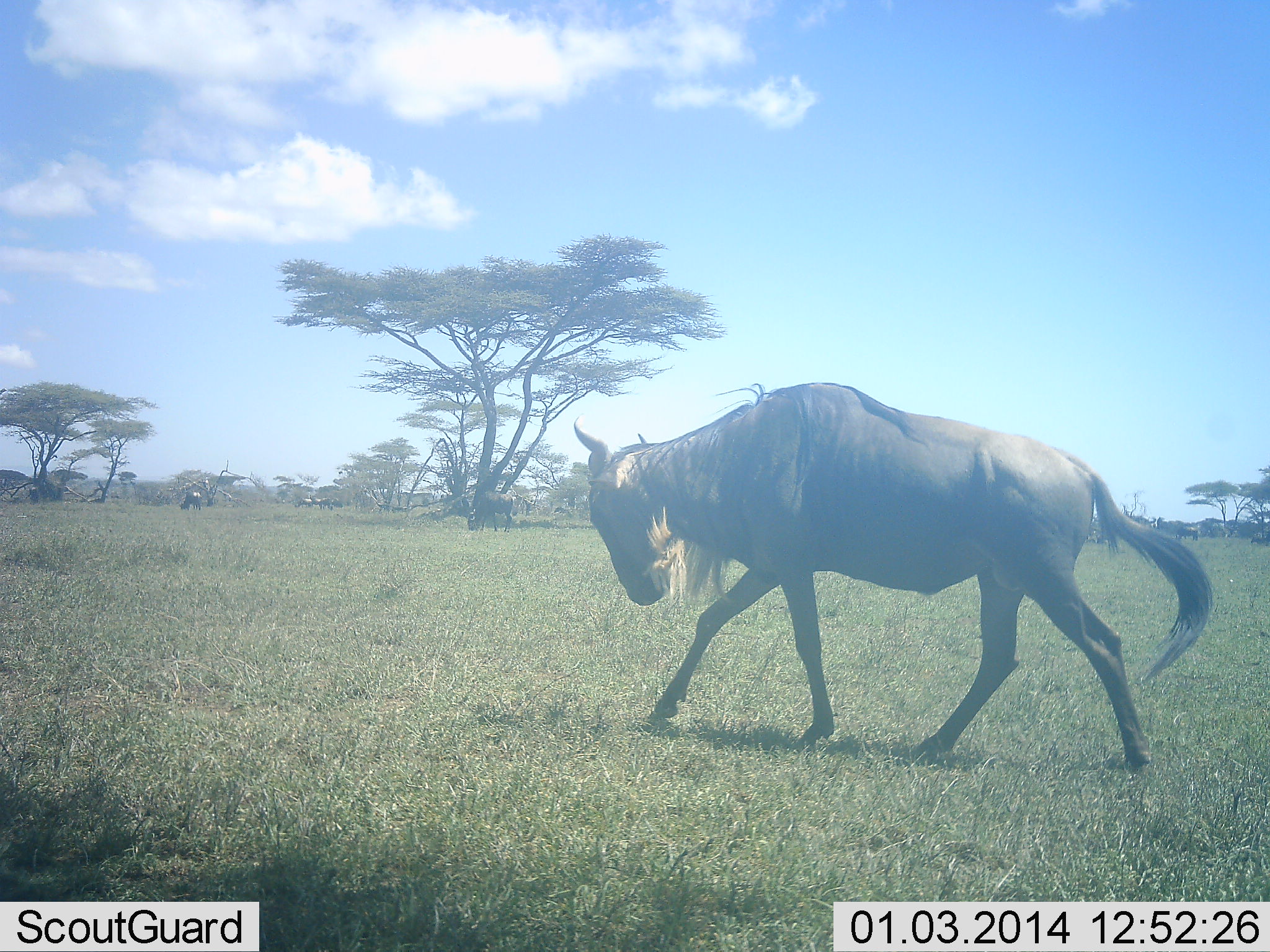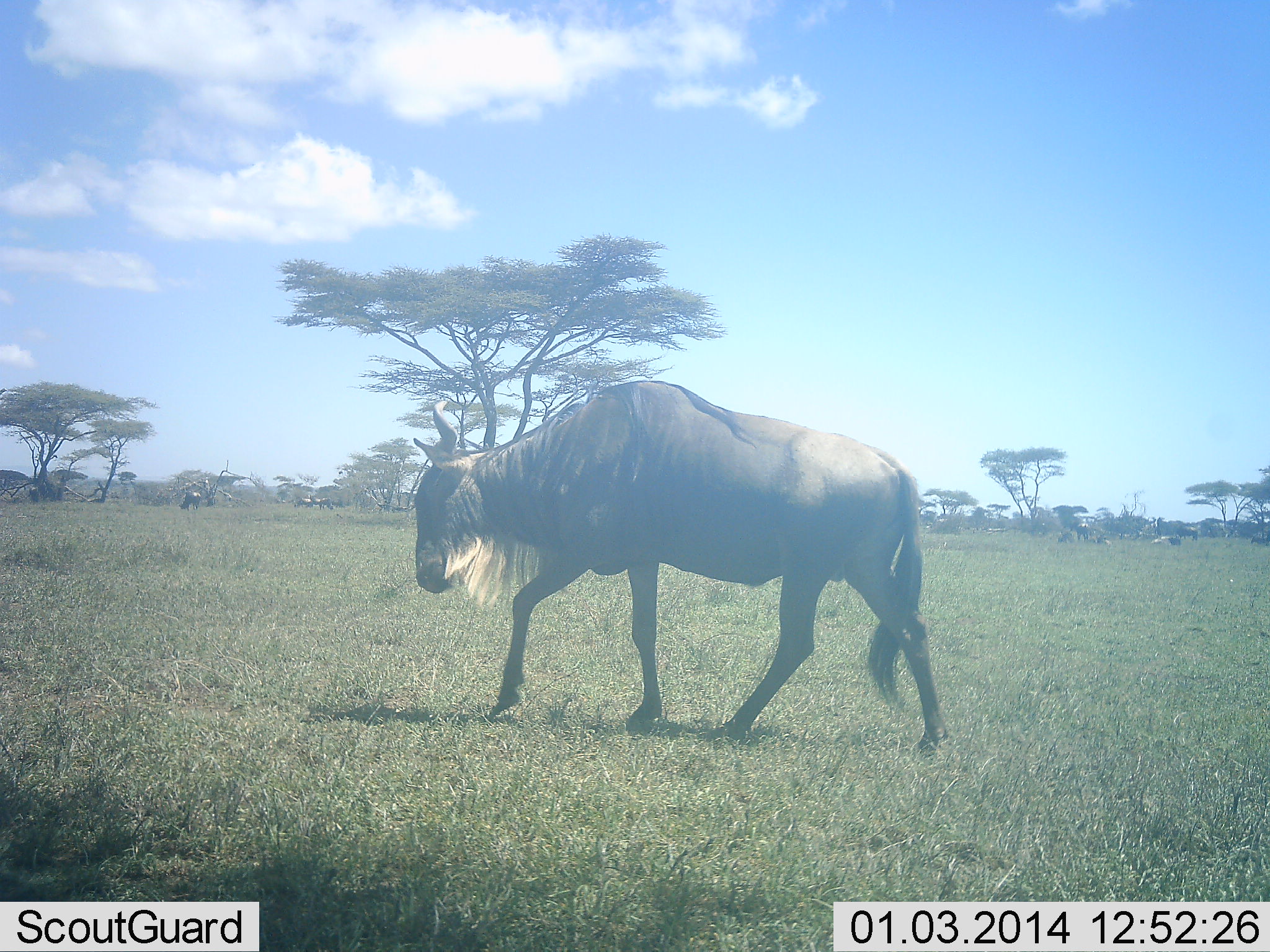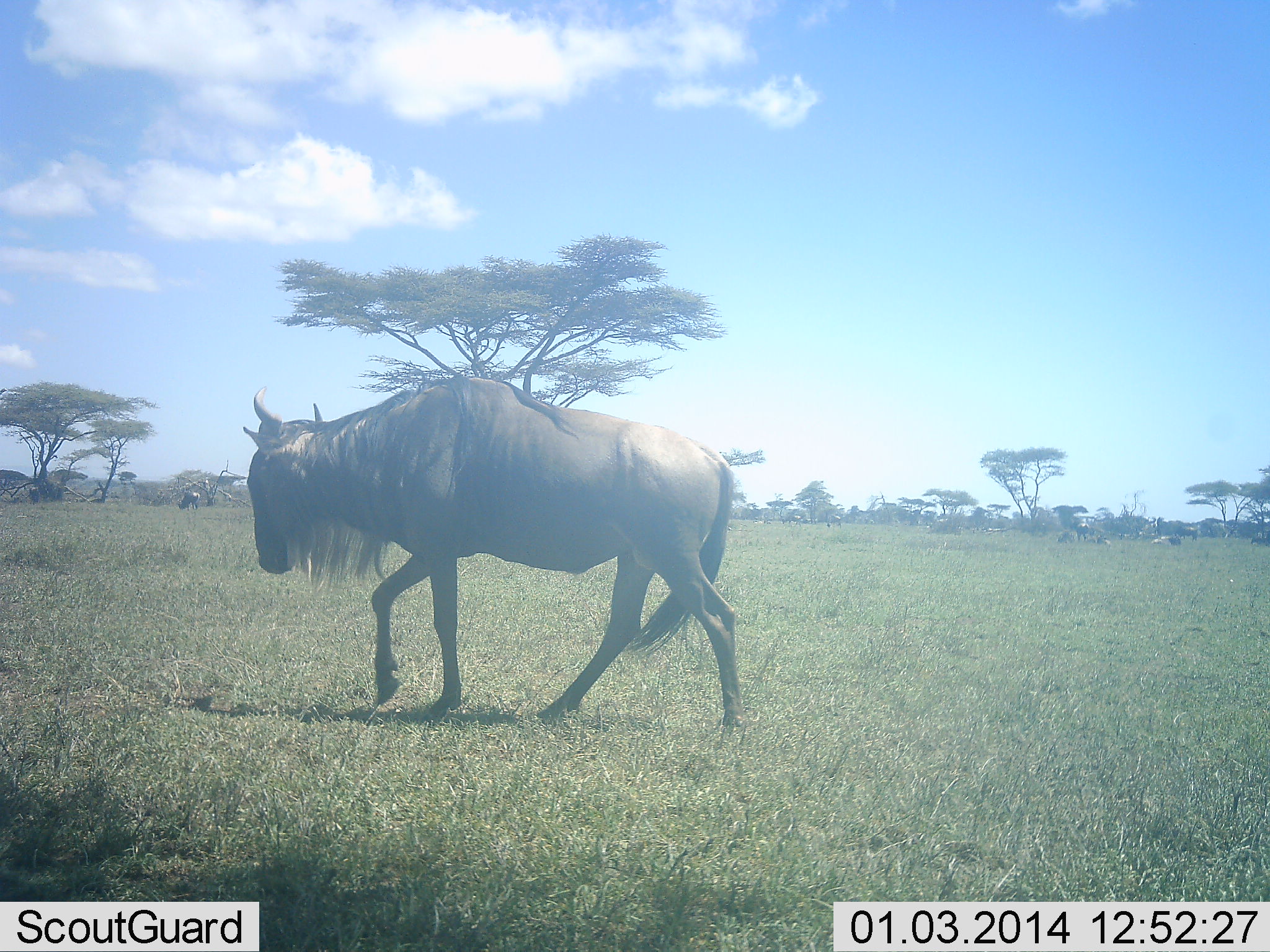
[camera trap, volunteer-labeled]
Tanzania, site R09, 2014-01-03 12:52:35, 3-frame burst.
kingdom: Animalia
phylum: Chordata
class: Mammalia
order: Artiodactyla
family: Bovidae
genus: Connochaetes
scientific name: Connochaetes taurinus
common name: blue wildebeest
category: wildebeest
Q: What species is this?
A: Wildebeest (blue wildebeest) (Connochaetes taurinus).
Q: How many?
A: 1.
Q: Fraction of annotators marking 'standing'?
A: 14%.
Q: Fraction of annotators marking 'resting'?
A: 14%.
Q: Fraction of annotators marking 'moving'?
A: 94%.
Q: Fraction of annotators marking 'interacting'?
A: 0%.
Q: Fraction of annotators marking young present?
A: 0%.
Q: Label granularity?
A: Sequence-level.